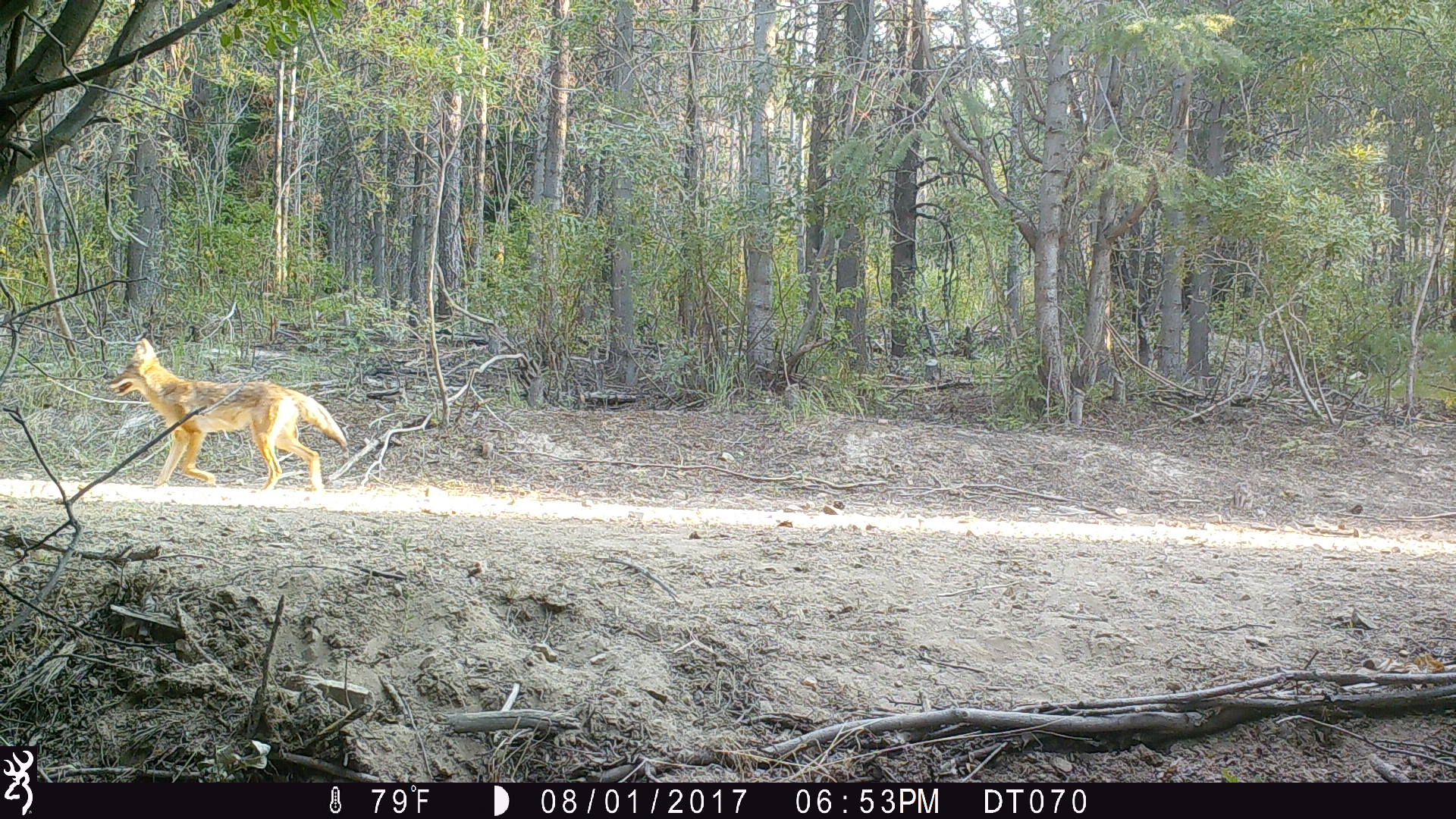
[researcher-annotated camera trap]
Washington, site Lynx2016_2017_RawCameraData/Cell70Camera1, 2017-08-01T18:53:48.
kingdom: Animalia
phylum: Chordata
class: Mammalia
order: Carnivora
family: Canidae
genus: Canis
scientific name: Canis latrans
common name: coyote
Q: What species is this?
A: Canis latrans (coyote).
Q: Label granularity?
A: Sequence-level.